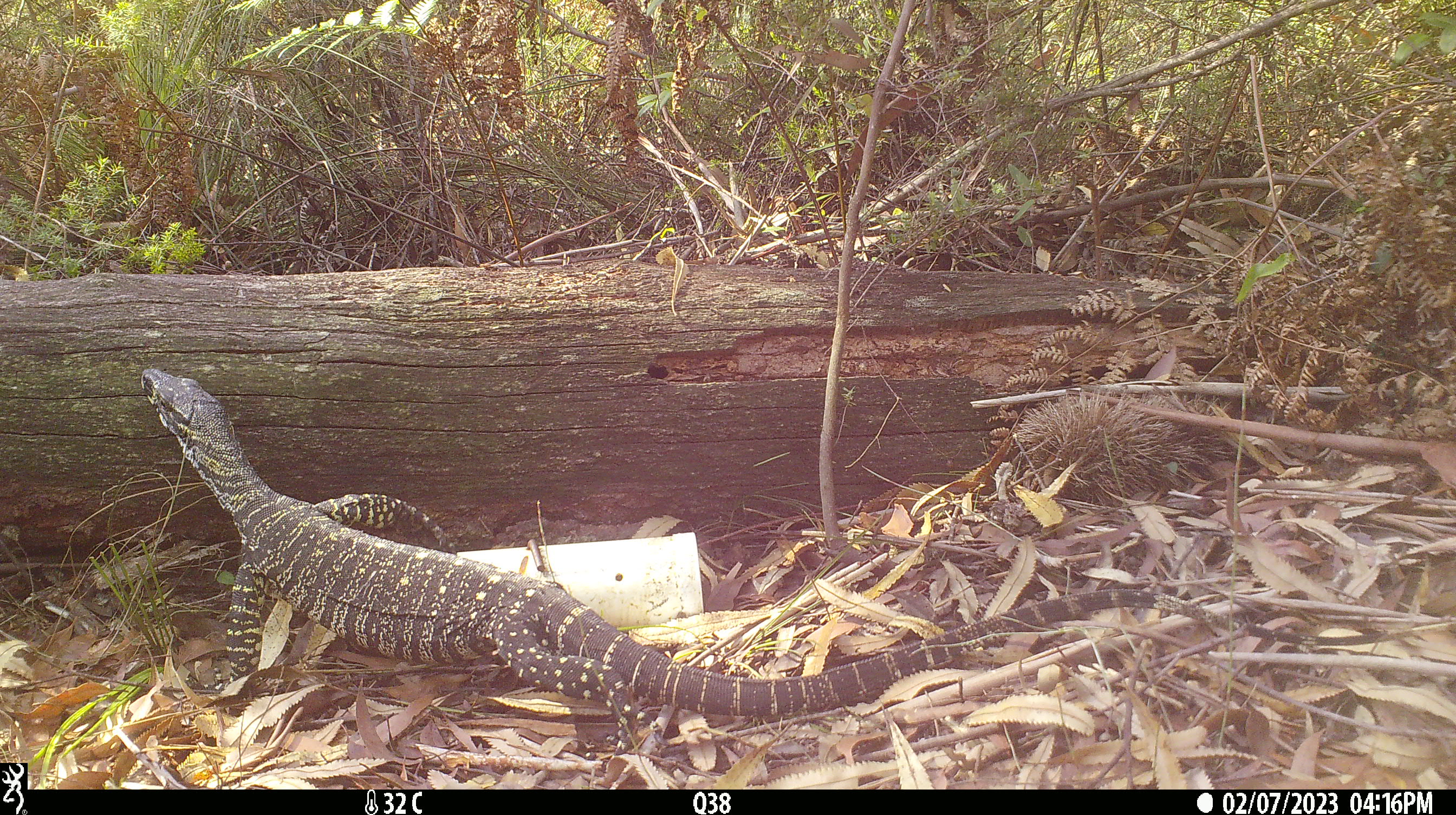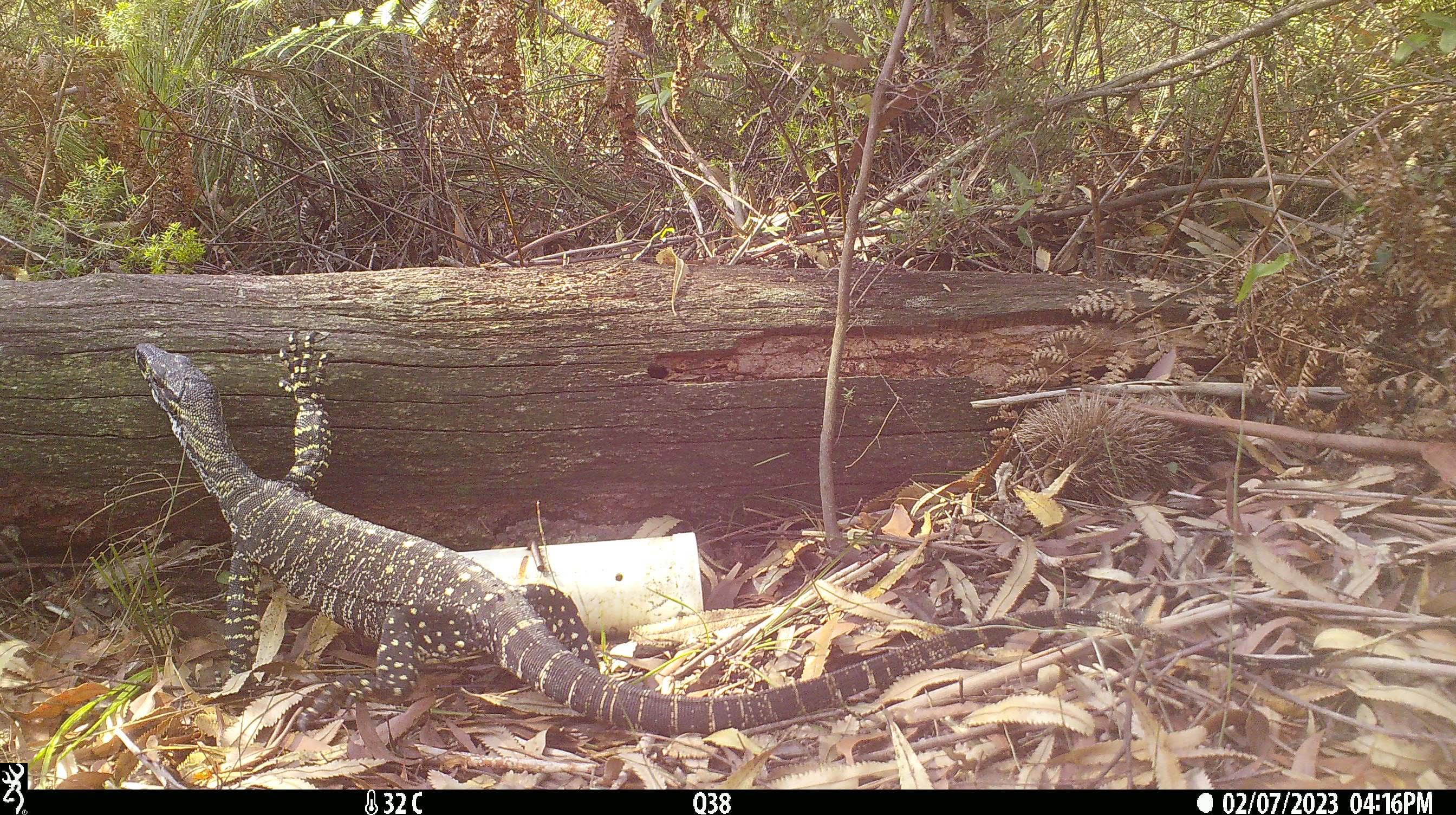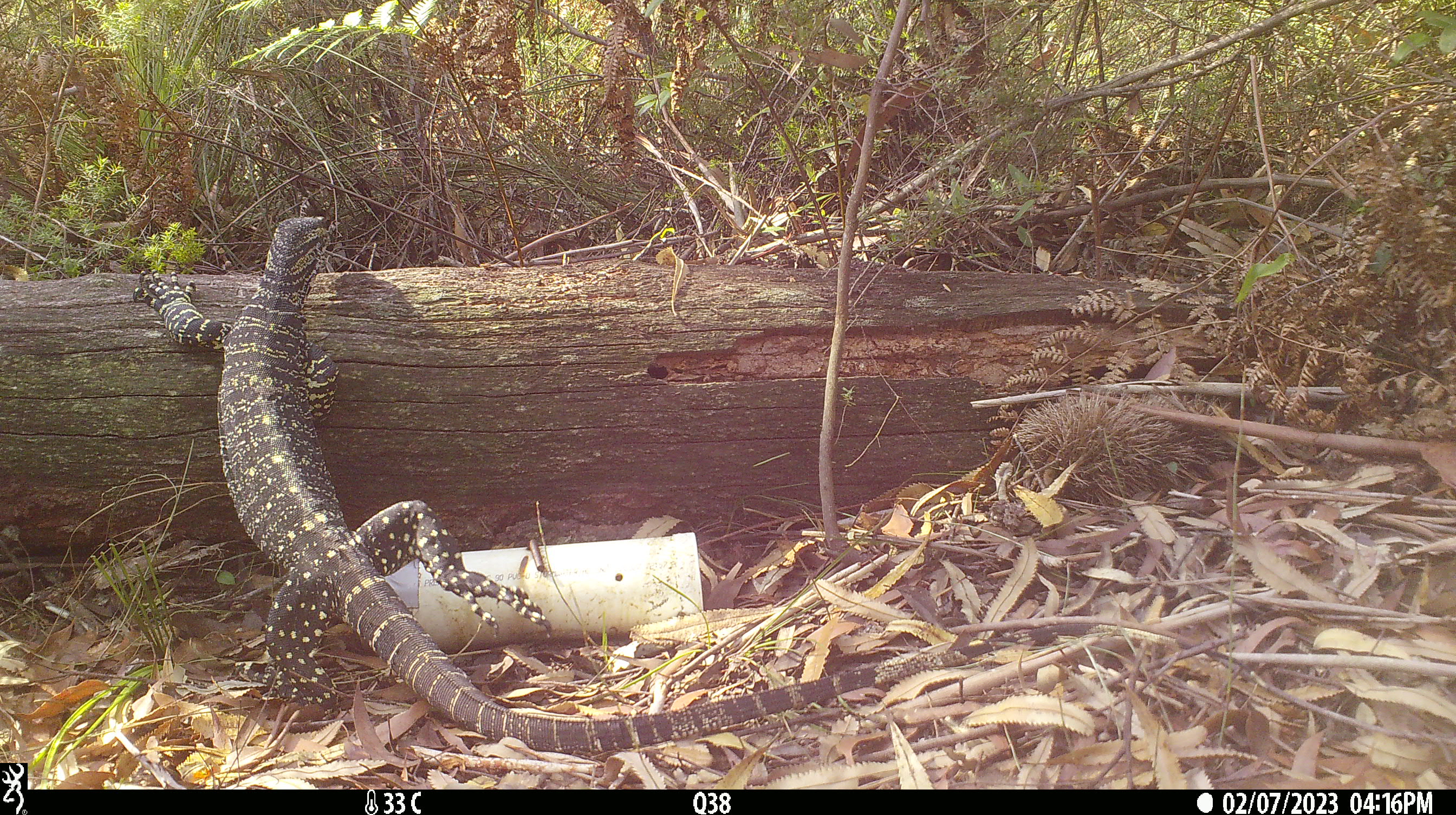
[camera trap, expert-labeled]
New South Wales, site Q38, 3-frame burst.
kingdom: Animalia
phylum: Chordata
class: Reptilia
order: Squamata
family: Varanidae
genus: Varanus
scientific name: Varanus varius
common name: lace monitor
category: goanna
Goanna (lace monitor) (Varanus varius).